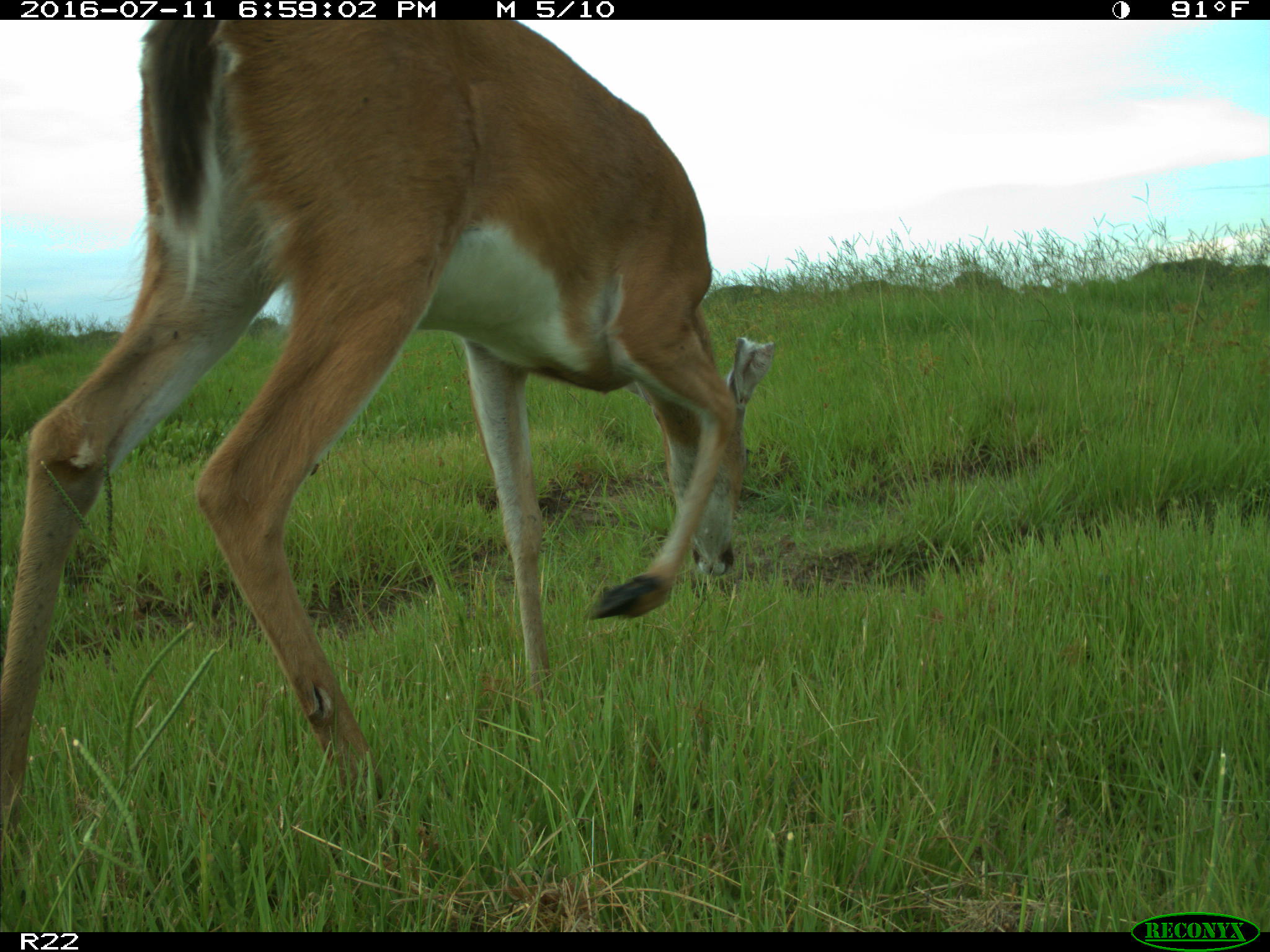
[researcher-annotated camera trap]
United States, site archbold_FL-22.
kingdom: Animalia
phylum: Chordata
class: Mammalia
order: Artiodactyla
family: Cervidae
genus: Odocoileus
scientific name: Odocoileus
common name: deer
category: unidentified deer